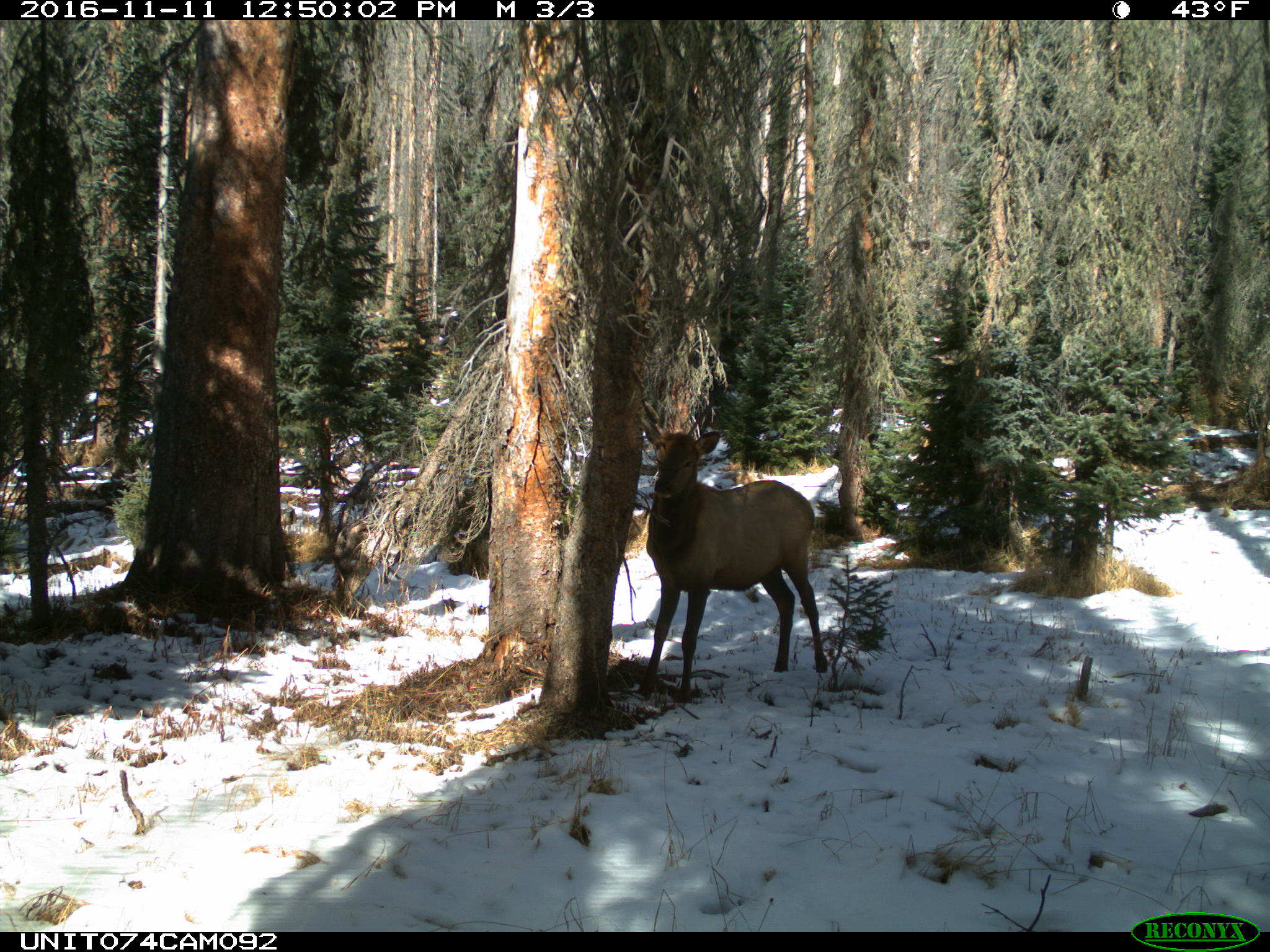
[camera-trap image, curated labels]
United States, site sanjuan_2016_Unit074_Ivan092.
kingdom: Animalia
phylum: Chordata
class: Mammalia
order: Artiodactyla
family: Cervidae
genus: Cervus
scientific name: Cervus elaphus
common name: red deer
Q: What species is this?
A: Cervus elaphus (red deer).